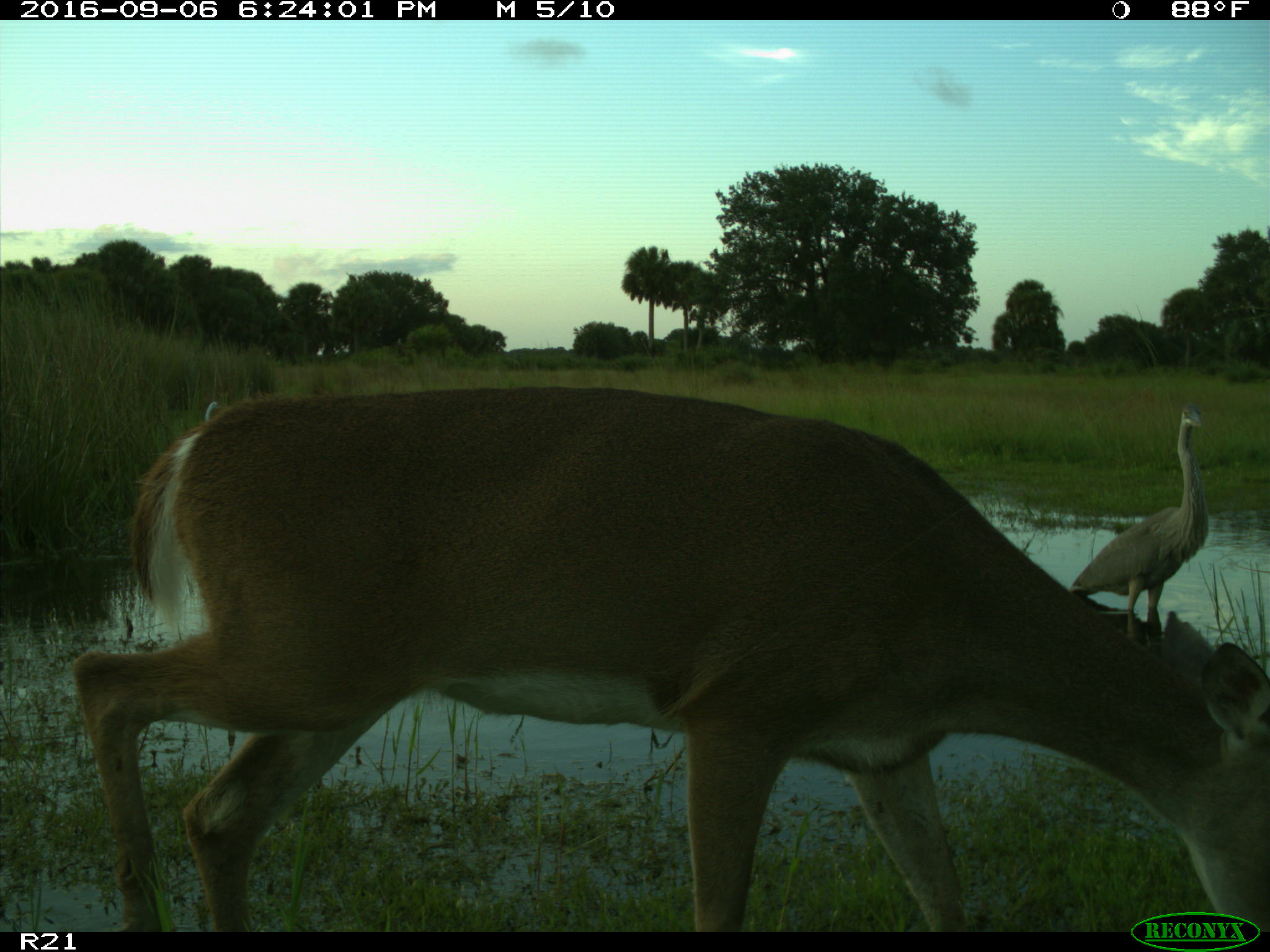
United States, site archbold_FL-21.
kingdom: Animalia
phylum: Chordata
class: Mammalia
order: Artiodactyla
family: Cervidae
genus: Odocoileus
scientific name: Odocoileus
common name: deer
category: unidentified deer